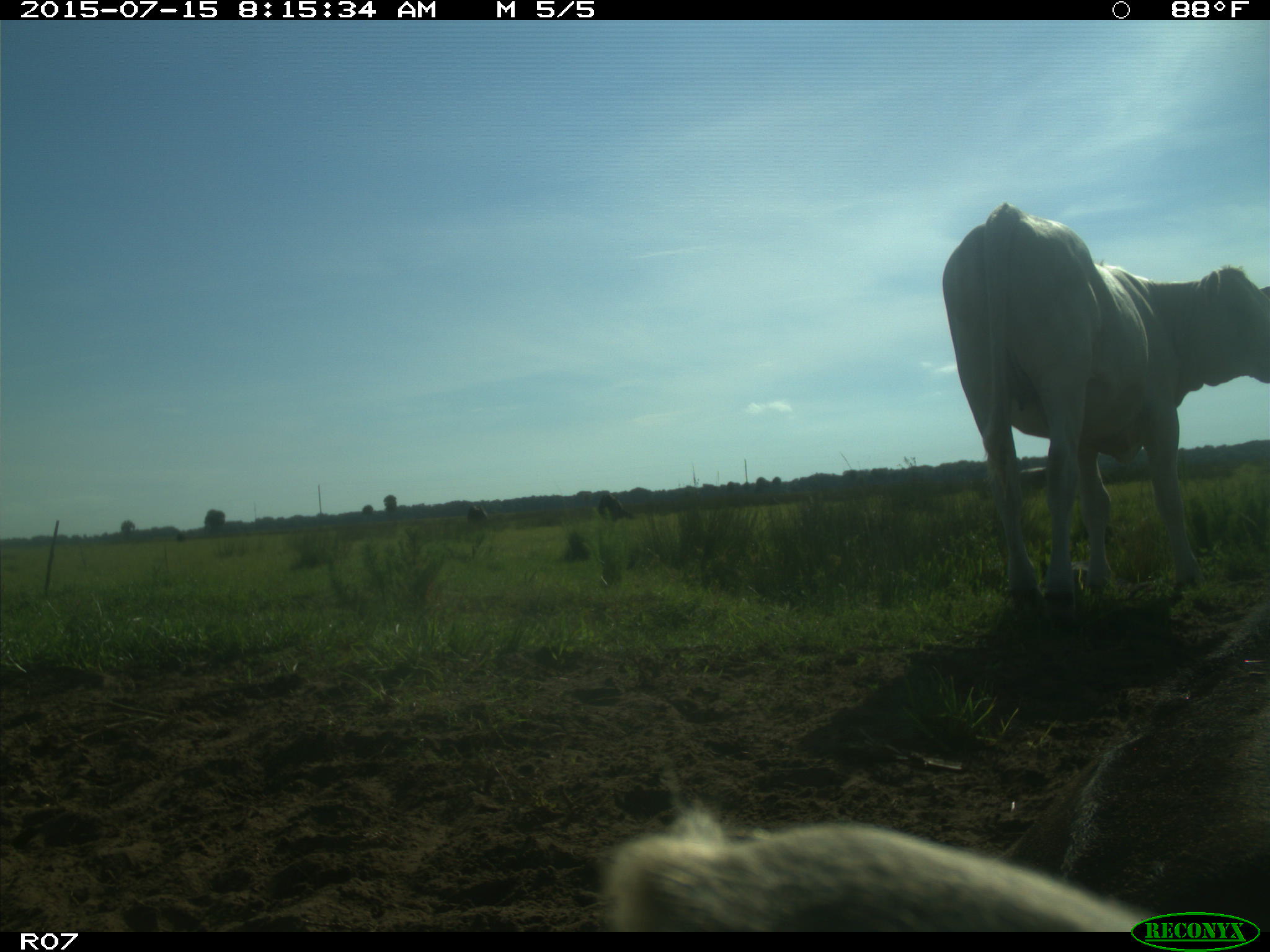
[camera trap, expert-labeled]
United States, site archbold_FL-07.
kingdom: Animalia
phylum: Chordata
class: Mammalia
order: Artiodactyla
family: Bovidae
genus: Bos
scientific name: Bos taurus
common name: domestic cow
Bos taurus (domestic cow).